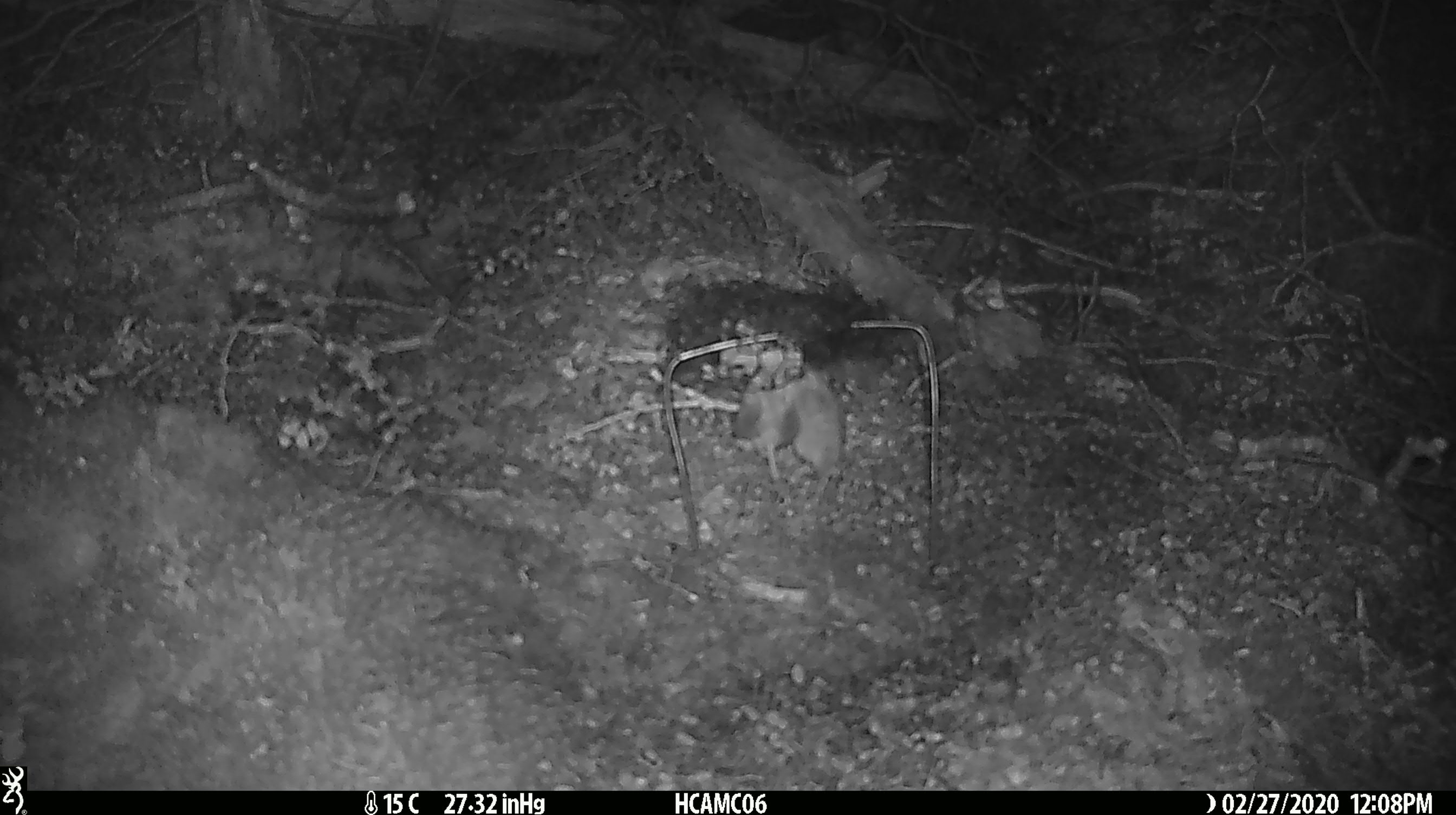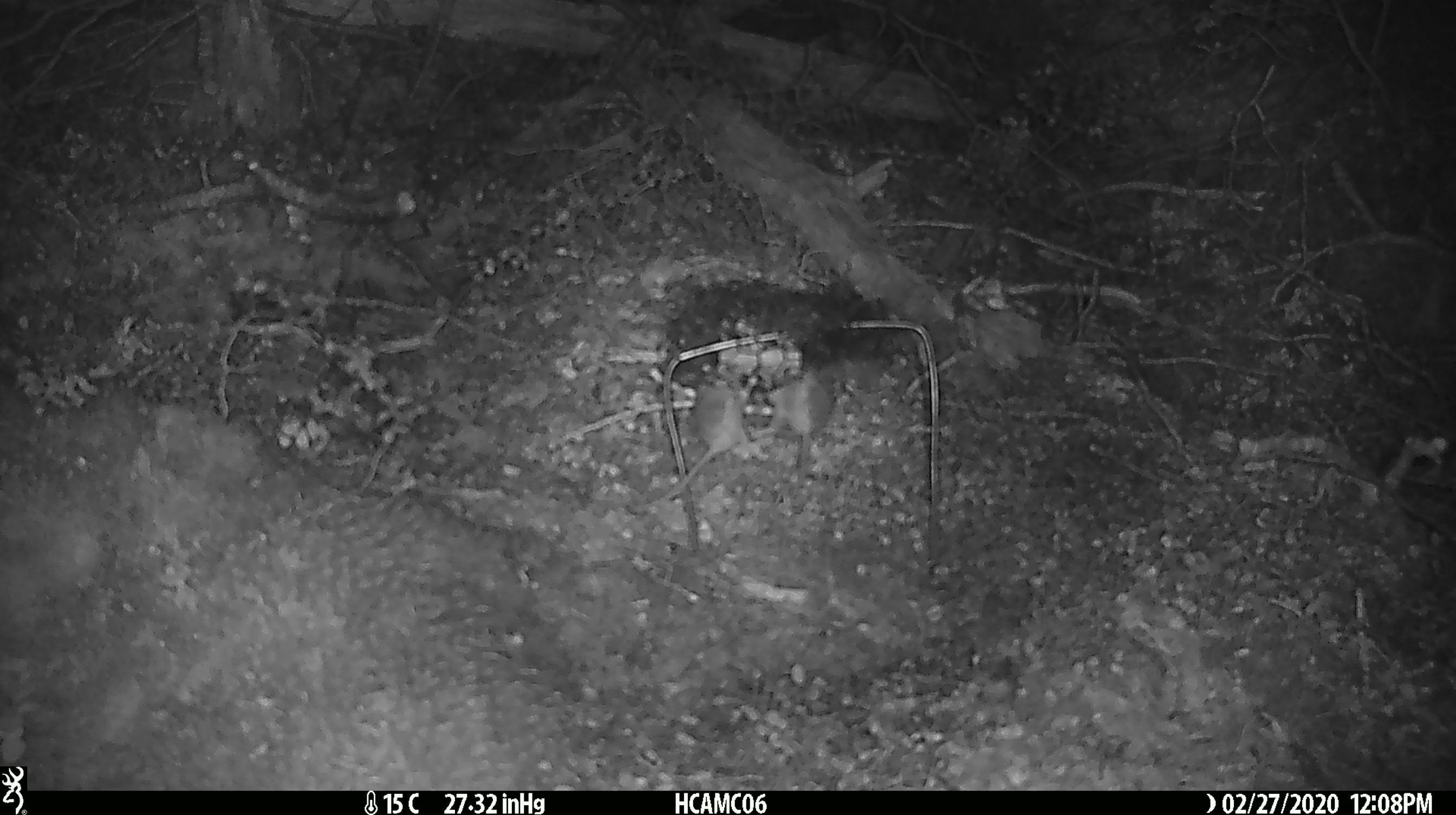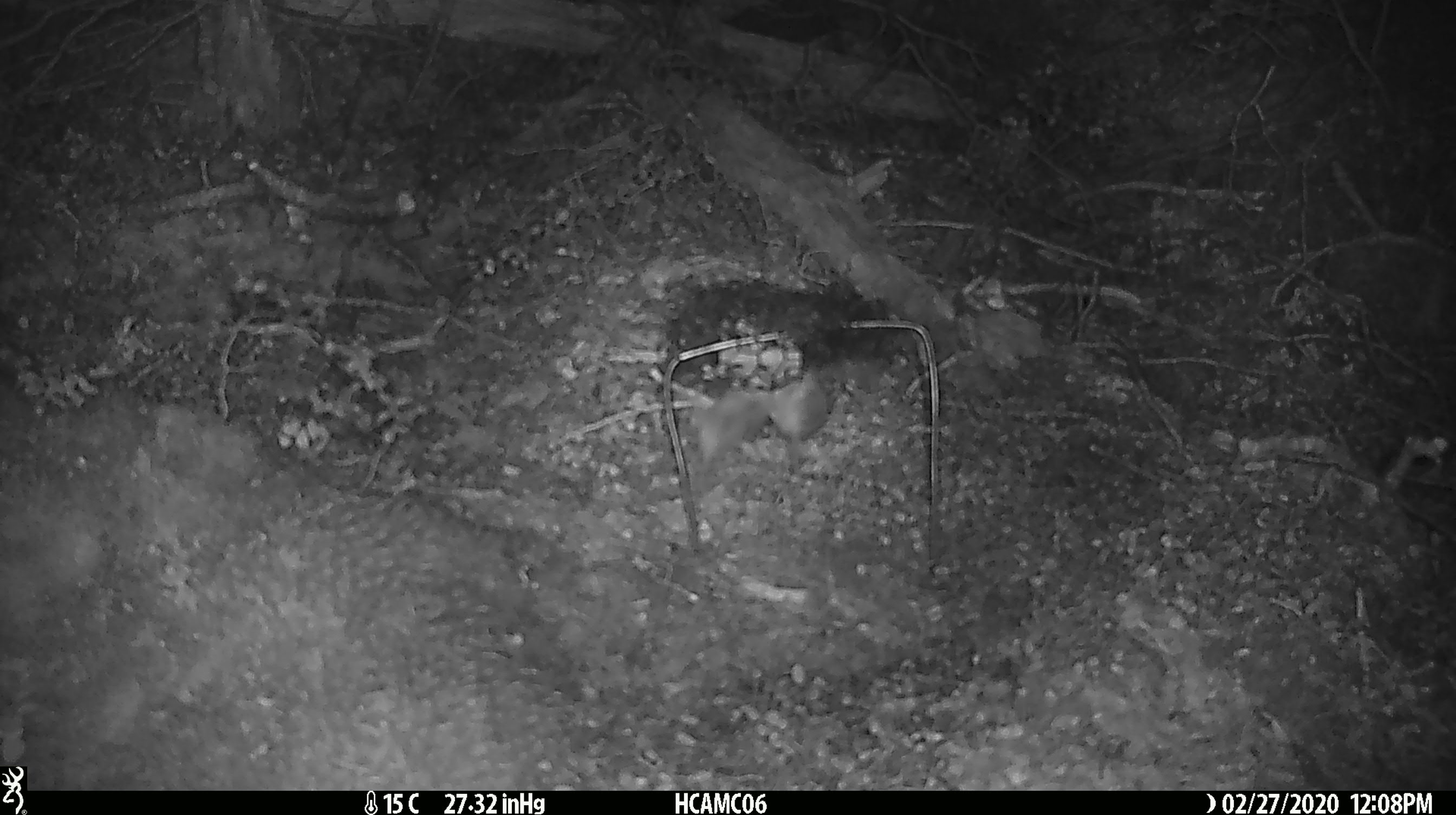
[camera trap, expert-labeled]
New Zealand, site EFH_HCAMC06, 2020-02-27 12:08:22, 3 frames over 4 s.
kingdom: Animalia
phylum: Chordata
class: Mammalia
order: Rodentia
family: Muridae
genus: Mus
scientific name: Mus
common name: mouse